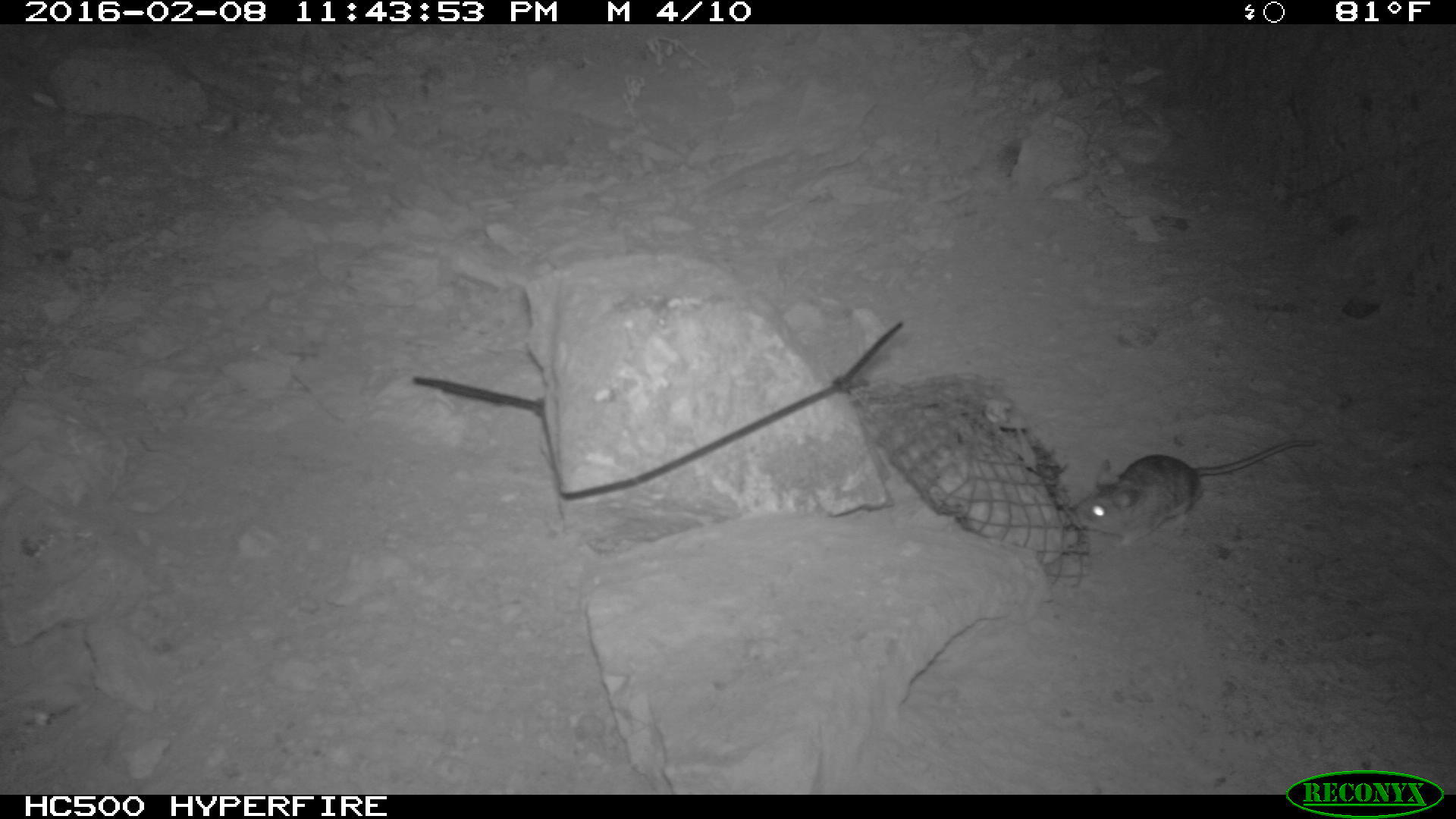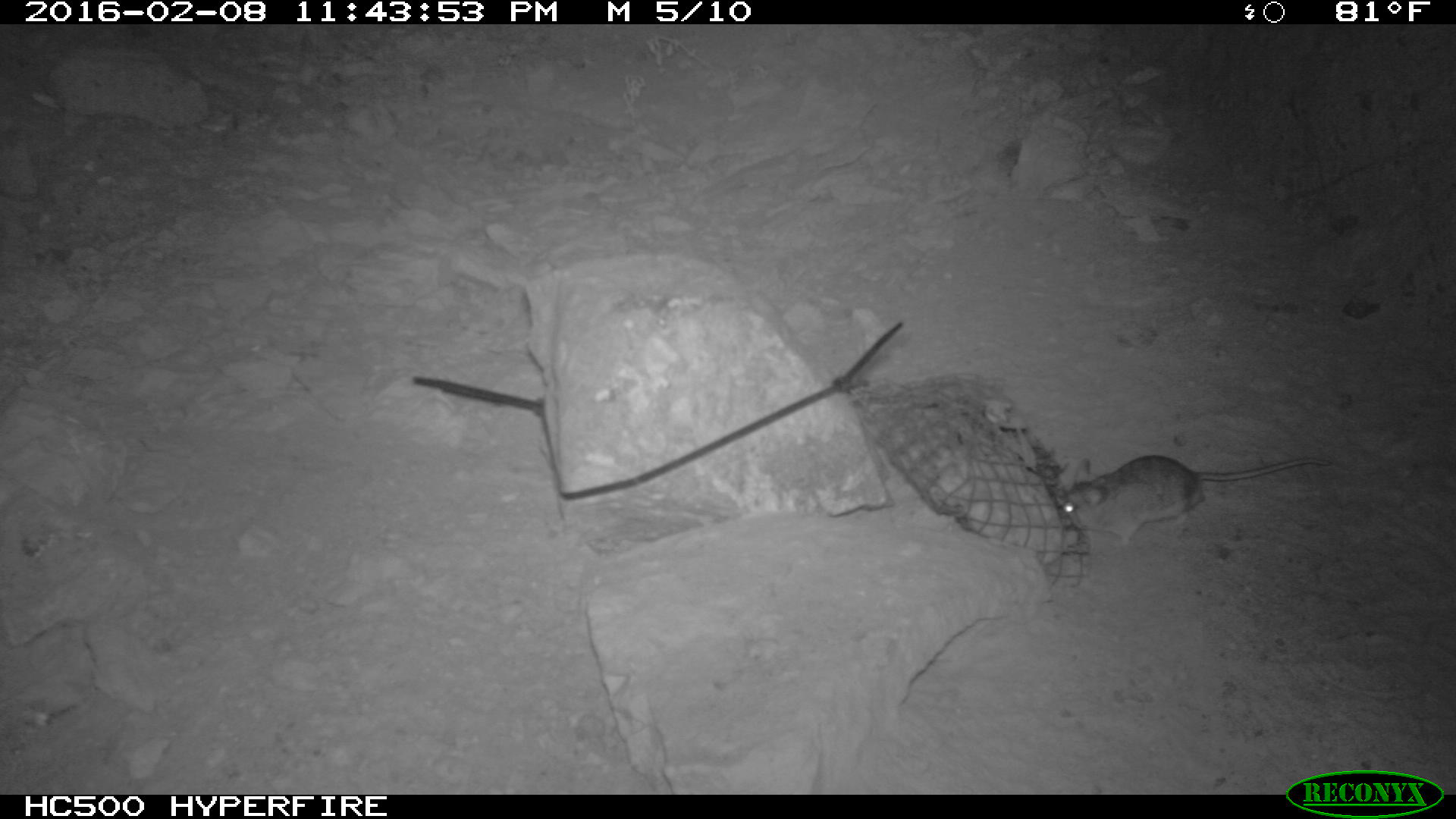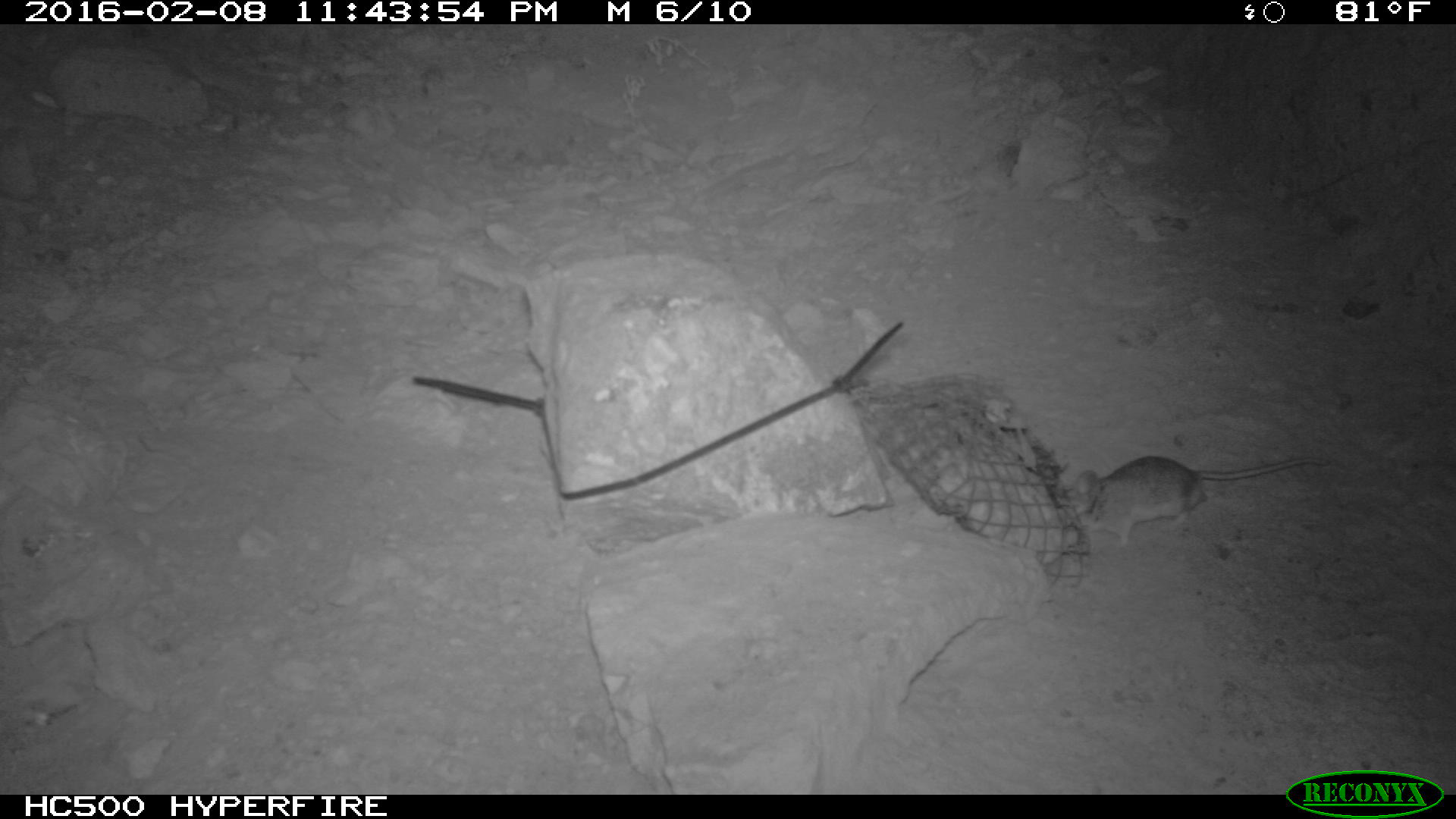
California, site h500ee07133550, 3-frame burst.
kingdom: Animalia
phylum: Chordata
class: Mammalia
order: Rodentia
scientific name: Rodentia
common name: rodent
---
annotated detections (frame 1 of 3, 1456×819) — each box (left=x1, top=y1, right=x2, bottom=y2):
rodent: (left=1073, top=434, right=1324, bottom=544)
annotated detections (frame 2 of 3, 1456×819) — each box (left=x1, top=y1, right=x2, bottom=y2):
rodent: (left=1056, top=454, right=1332, bottom=548)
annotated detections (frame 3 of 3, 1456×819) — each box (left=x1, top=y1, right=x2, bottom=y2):
rodent: (left=1062, top=455, right=1330, bottom=548)